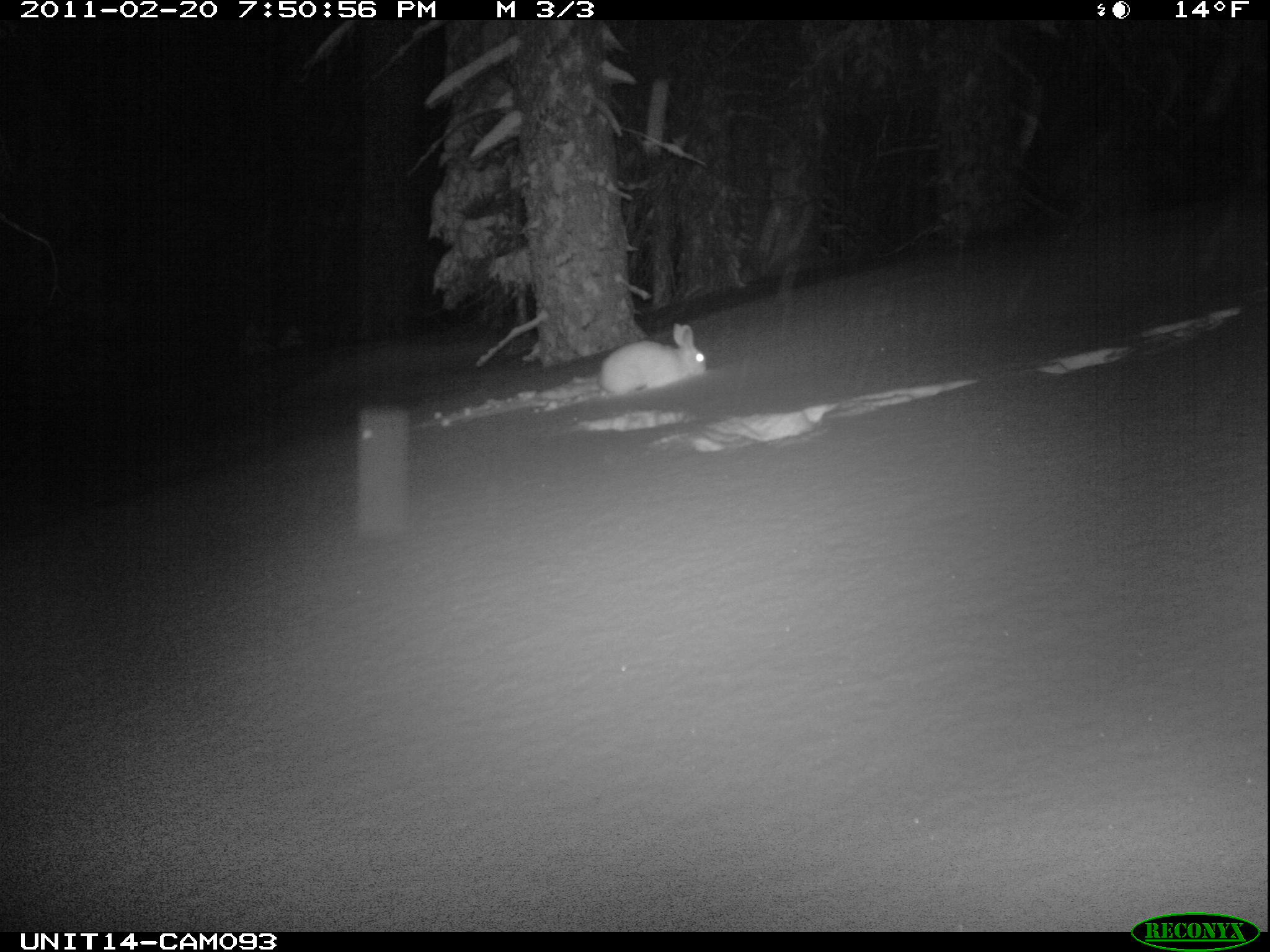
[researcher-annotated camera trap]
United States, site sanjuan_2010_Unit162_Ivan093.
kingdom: Animalia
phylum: Chordata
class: Mammalia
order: Lagomorpha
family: Leporidae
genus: Lepus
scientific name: Lepus americanus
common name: snowshoe hare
Lepus americanus (snowshoe hare).